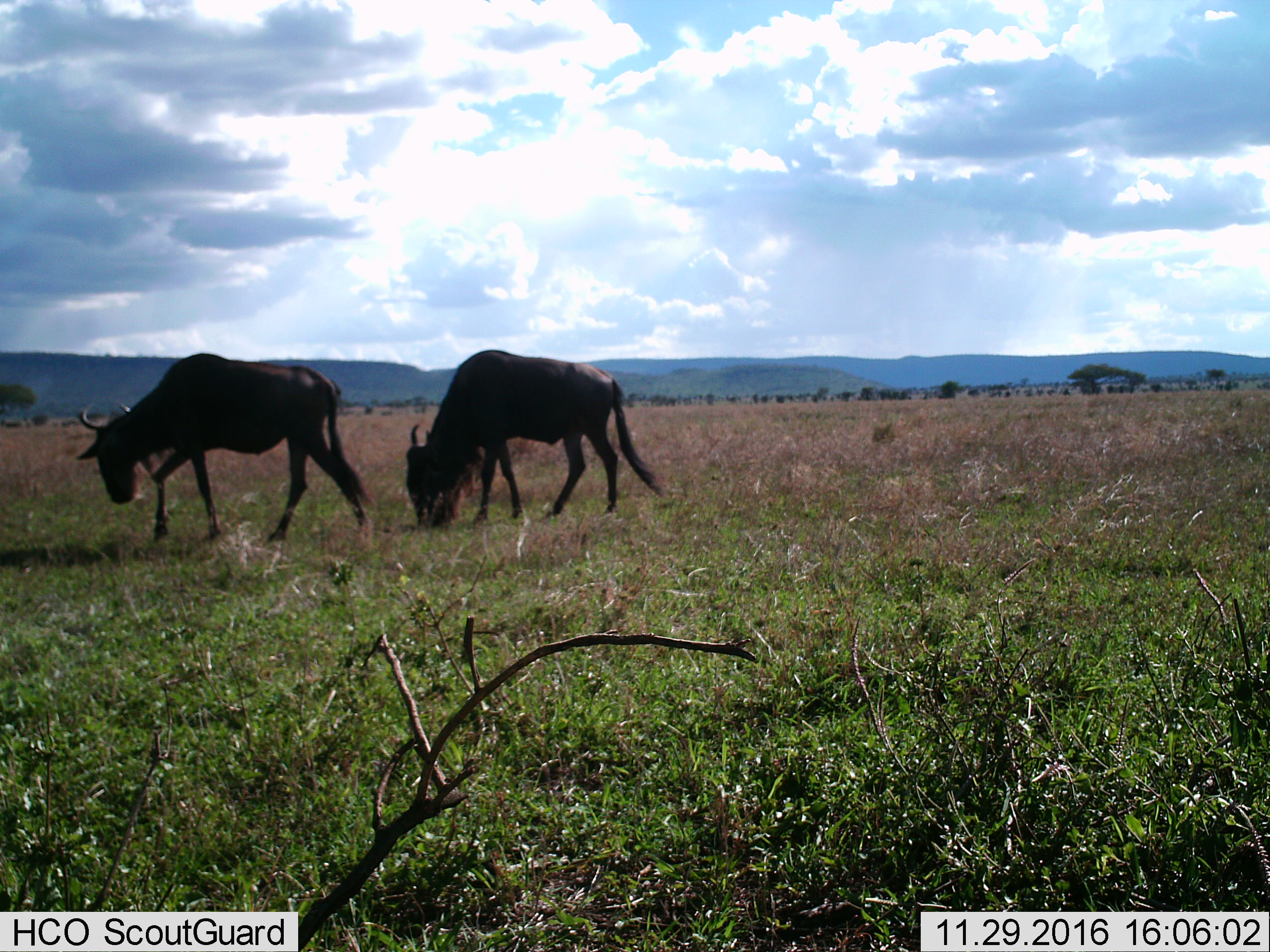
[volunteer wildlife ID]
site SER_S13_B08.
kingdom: Animalia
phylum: Chordata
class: Mammalia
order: Artiodactyla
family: Bovidae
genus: Connochaetes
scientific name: Connochaetes taurinus taurinus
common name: blue wildebeest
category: wildebeestblue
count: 2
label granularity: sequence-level